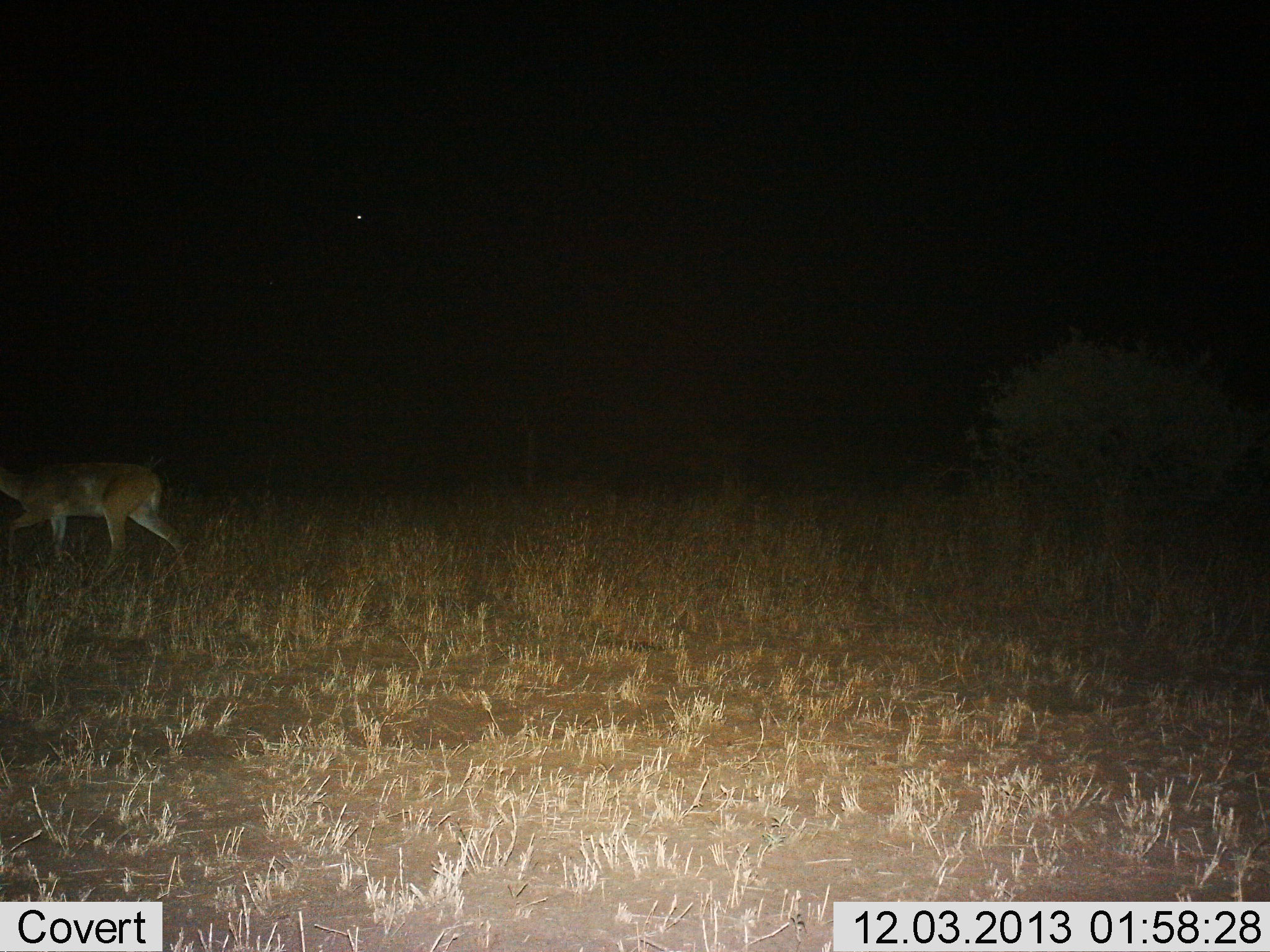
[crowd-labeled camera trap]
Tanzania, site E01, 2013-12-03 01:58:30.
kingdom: Animalia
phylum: Chordata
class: Mammalia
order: Artiodactyla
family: Bovidae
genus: Cephalophus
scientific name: Cephalophus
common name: duiker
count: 1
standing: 0%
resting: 0%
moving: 100%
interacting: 0%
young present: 0%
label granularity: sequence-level